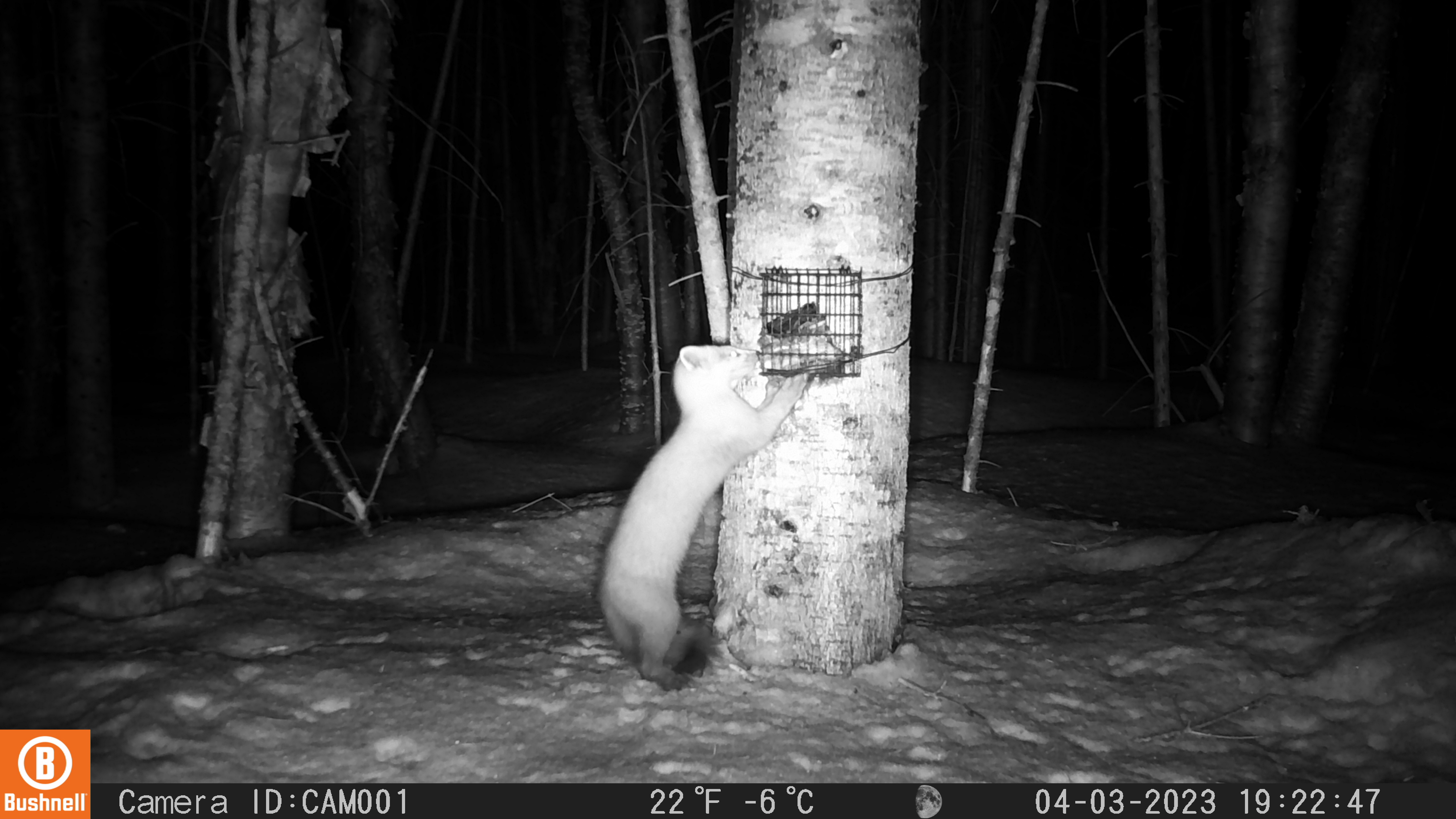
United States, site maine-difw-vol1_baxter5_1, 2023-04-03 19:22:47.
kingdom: Animalia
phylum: Chordata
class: Mammalia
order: Carnivora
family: Mustelidae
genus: Martes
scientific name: Martes americana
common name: american marten